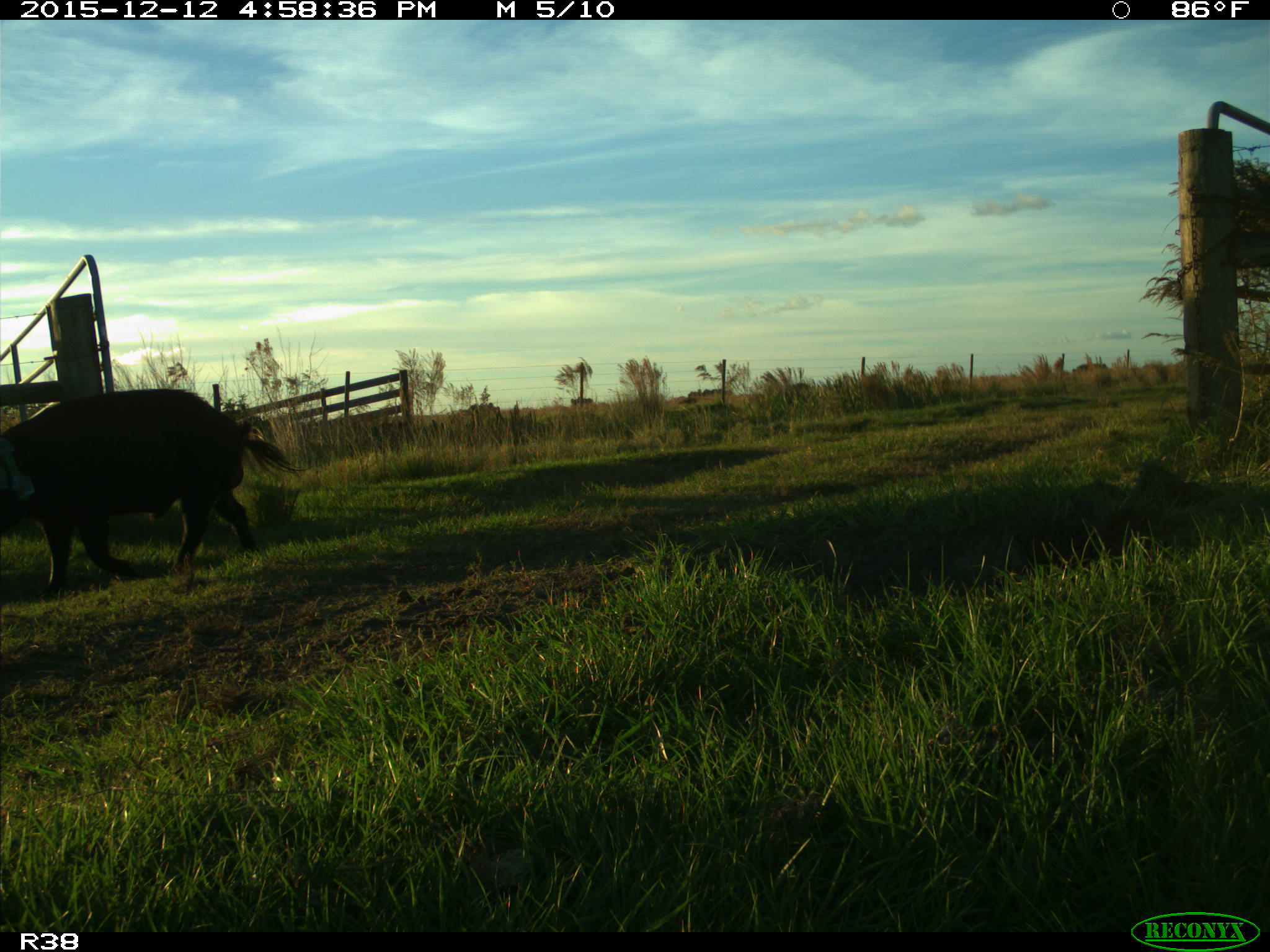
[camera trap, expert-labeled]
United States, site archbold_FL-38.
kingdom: Animalia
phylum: Chordata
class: Mammalia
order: Artiodactyla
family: Suidae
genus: Sus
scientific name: Sus scrofa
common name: wild boar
Sus scrofa (wild boar).